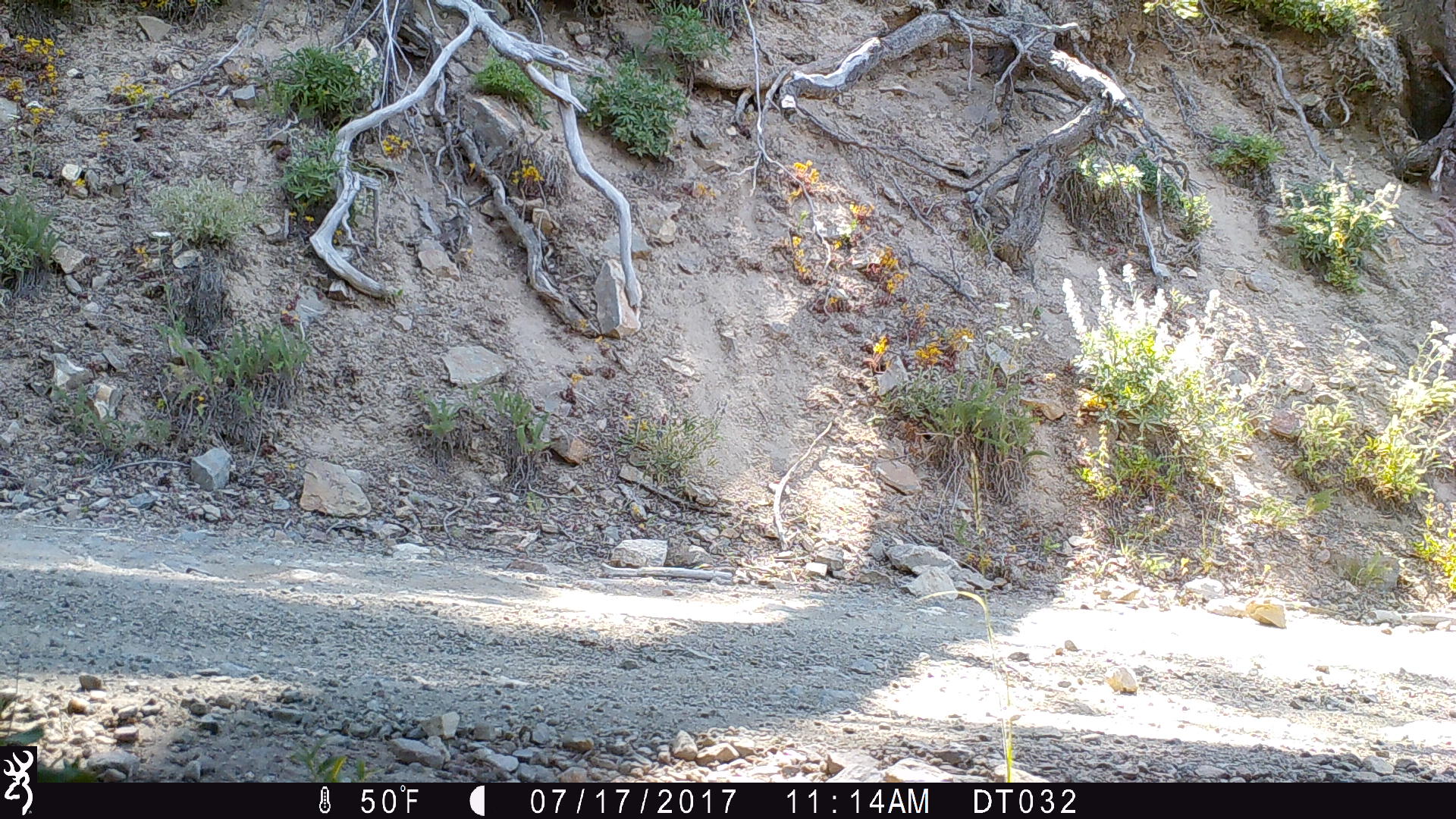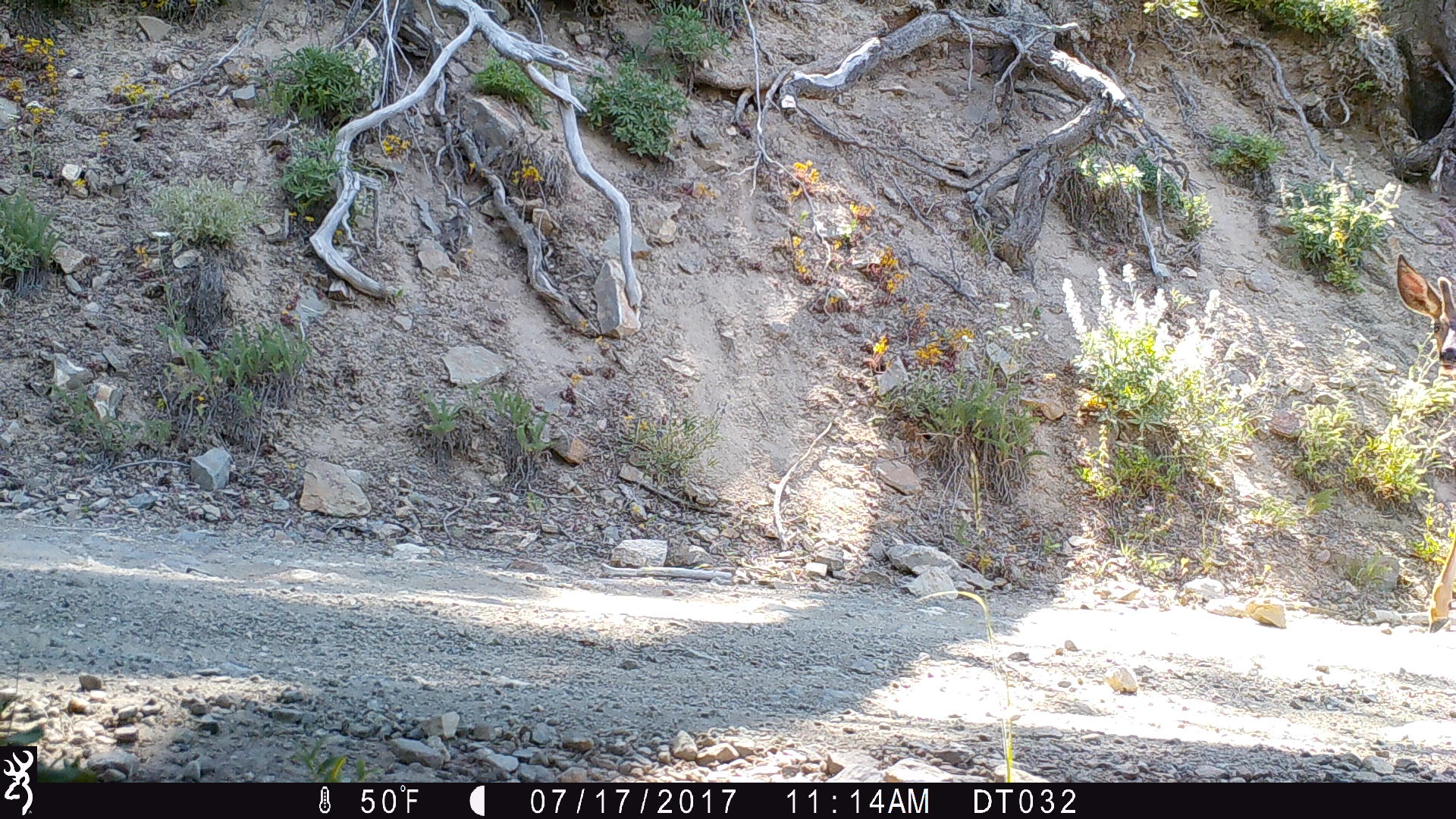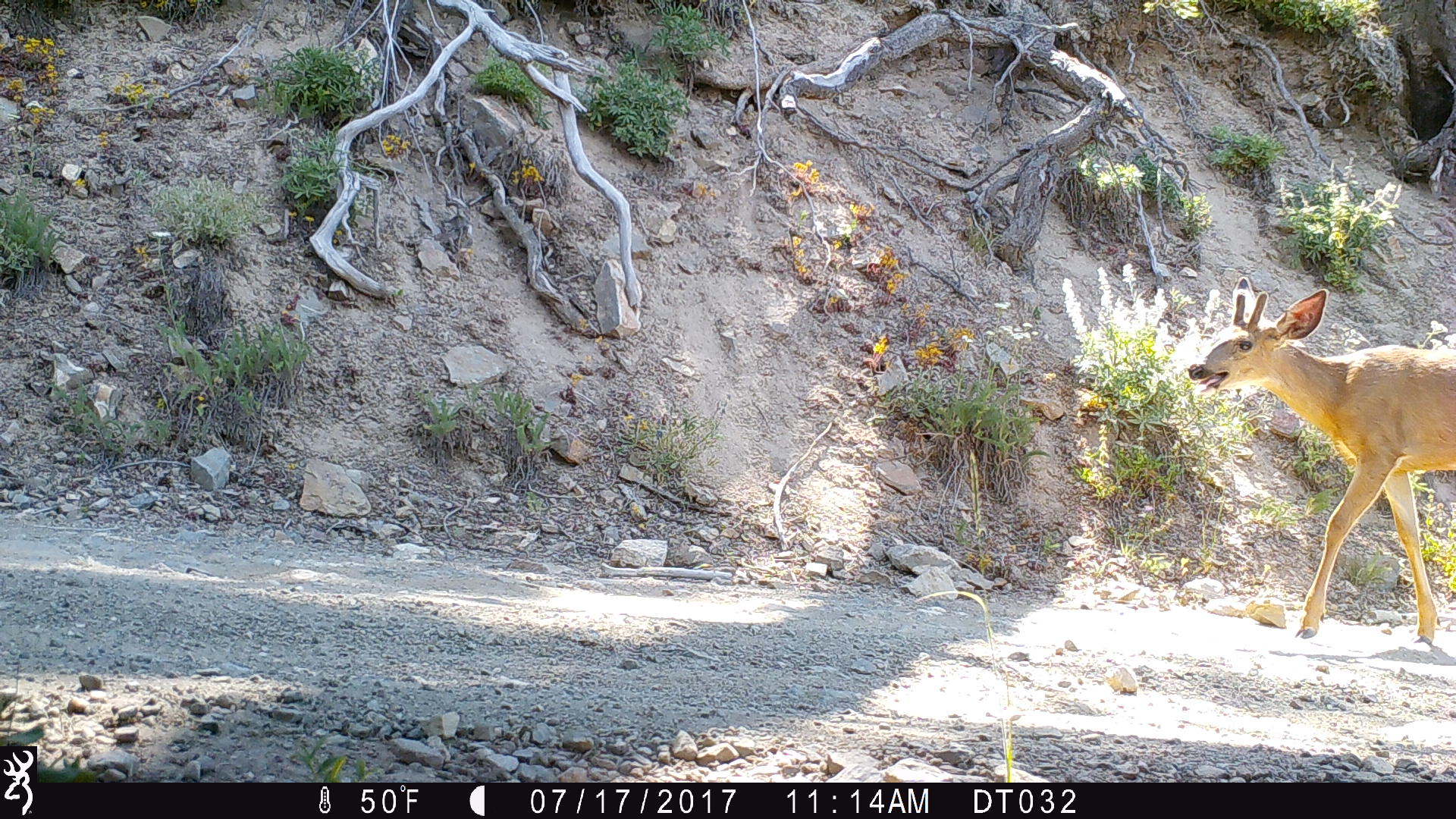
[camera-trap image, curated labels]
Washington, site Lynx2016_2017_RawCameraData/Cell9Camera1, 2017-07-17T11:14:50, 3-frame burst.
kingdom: Animalia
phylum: Chordata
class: Mammalia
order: Artiodactyla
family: Cervidae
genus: Odocoileus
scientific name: Odocoileus hemionus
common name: mule deer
Odocoileus hemionus (mule deer). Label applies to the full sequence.